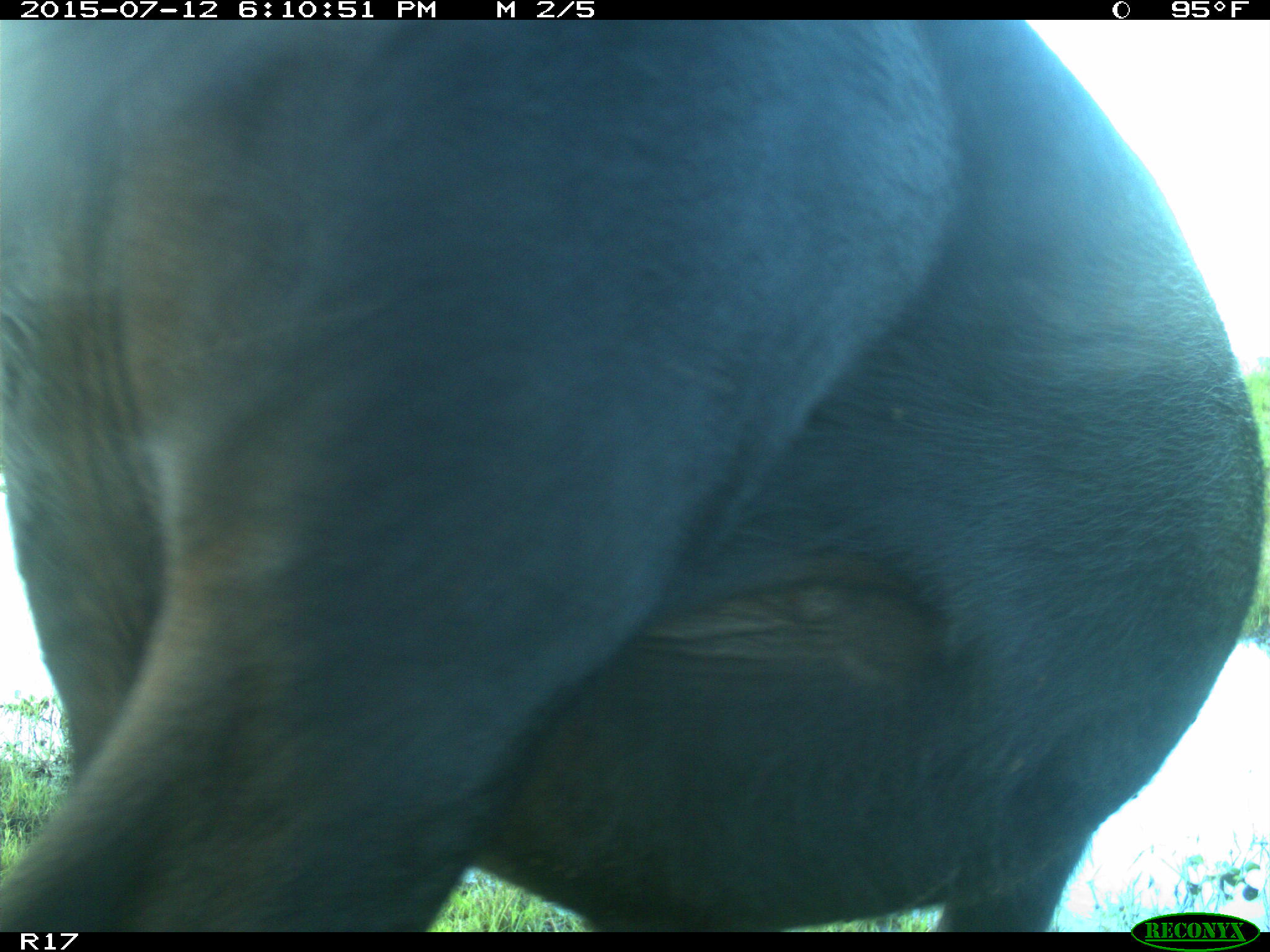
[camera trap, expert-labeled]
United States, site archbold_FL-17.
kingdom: Animalia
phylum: Chordata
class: Mammalia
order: Artiodactyla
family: Bovidae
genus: Bos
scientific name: Bos taurus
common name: domestic cow